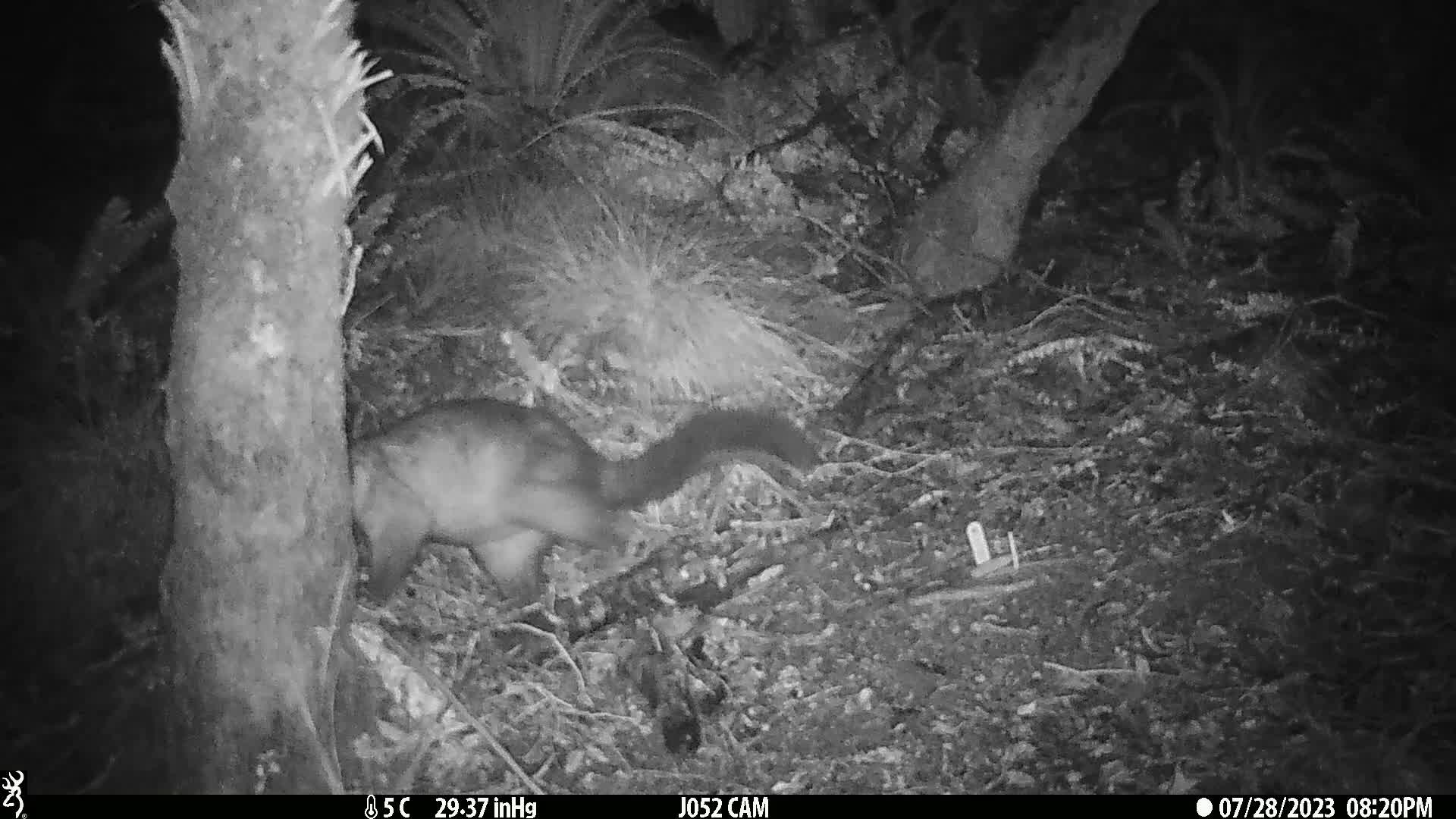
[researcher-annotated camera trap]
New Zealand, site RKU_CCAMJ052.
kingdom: Animalia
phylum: Chordata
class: Mammalia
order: Diprotodontia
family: Phalangeridae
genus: Trichosurus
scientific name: Trichosurus vulpecula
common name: common brushtail possum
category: possum